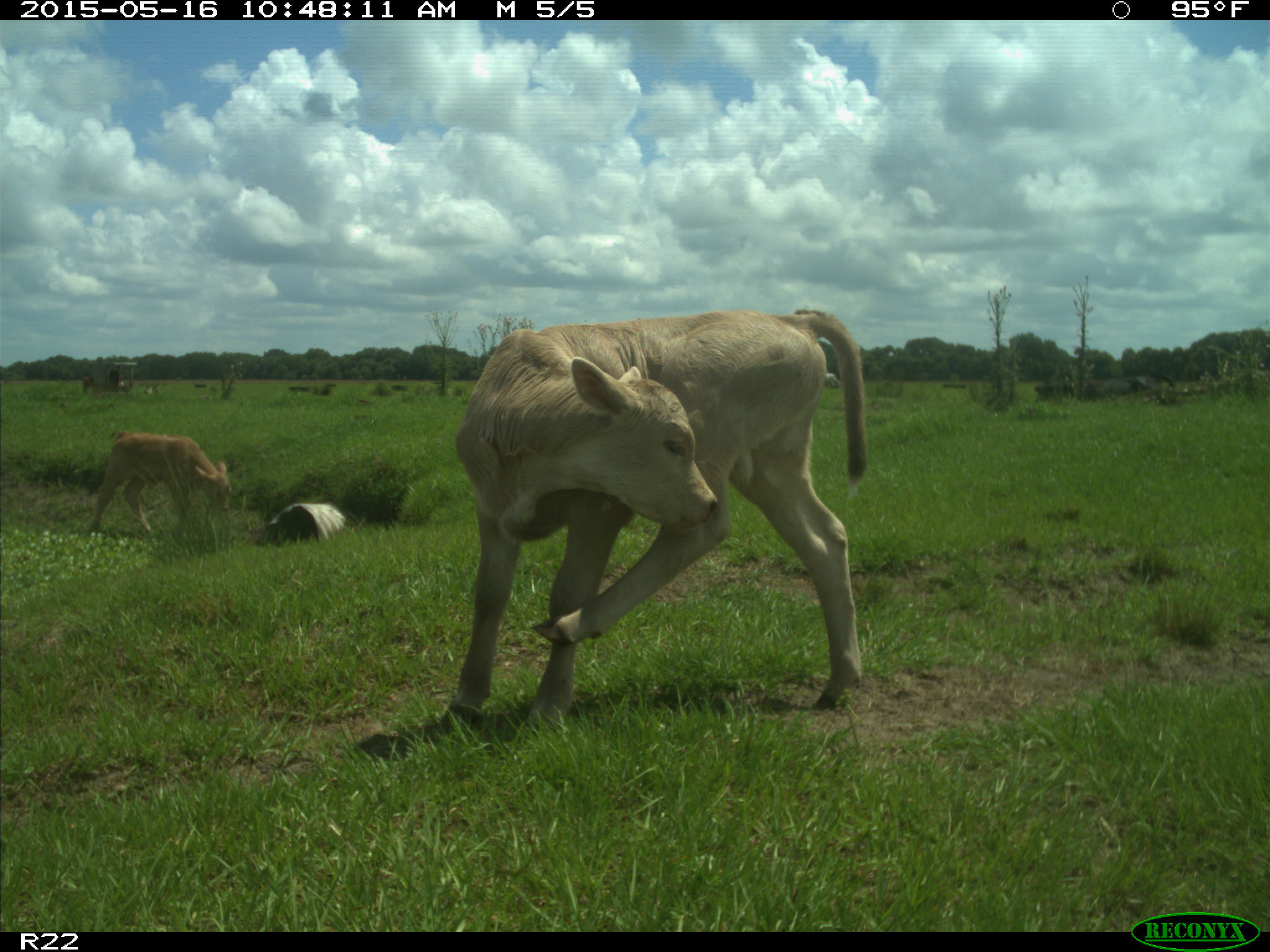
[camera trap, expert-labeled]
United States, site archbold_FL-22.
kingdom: Animalia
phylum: Chordata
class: Mammalia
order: Artiodactyla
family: Bovidae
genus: Bos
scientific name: Bos taurus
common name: domestic cow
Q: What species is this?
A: Bos taurus (domestic cow).